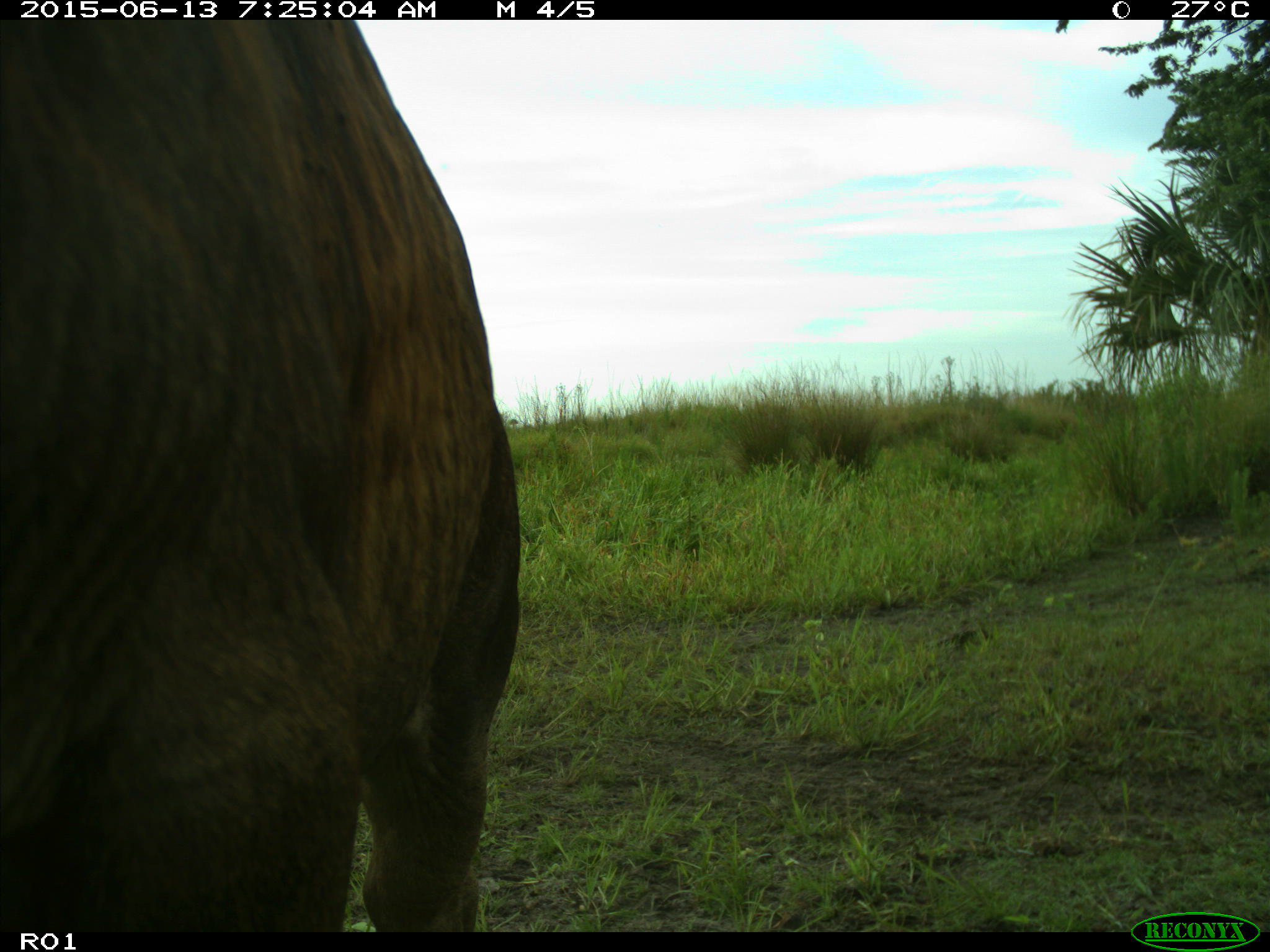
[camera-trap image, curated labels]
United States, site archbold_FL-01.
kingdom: Animalia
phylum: Chordata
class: Mammalia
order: Artiodactyla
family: Bovidae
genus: Bos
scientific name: Bos taurus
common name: domestic cow